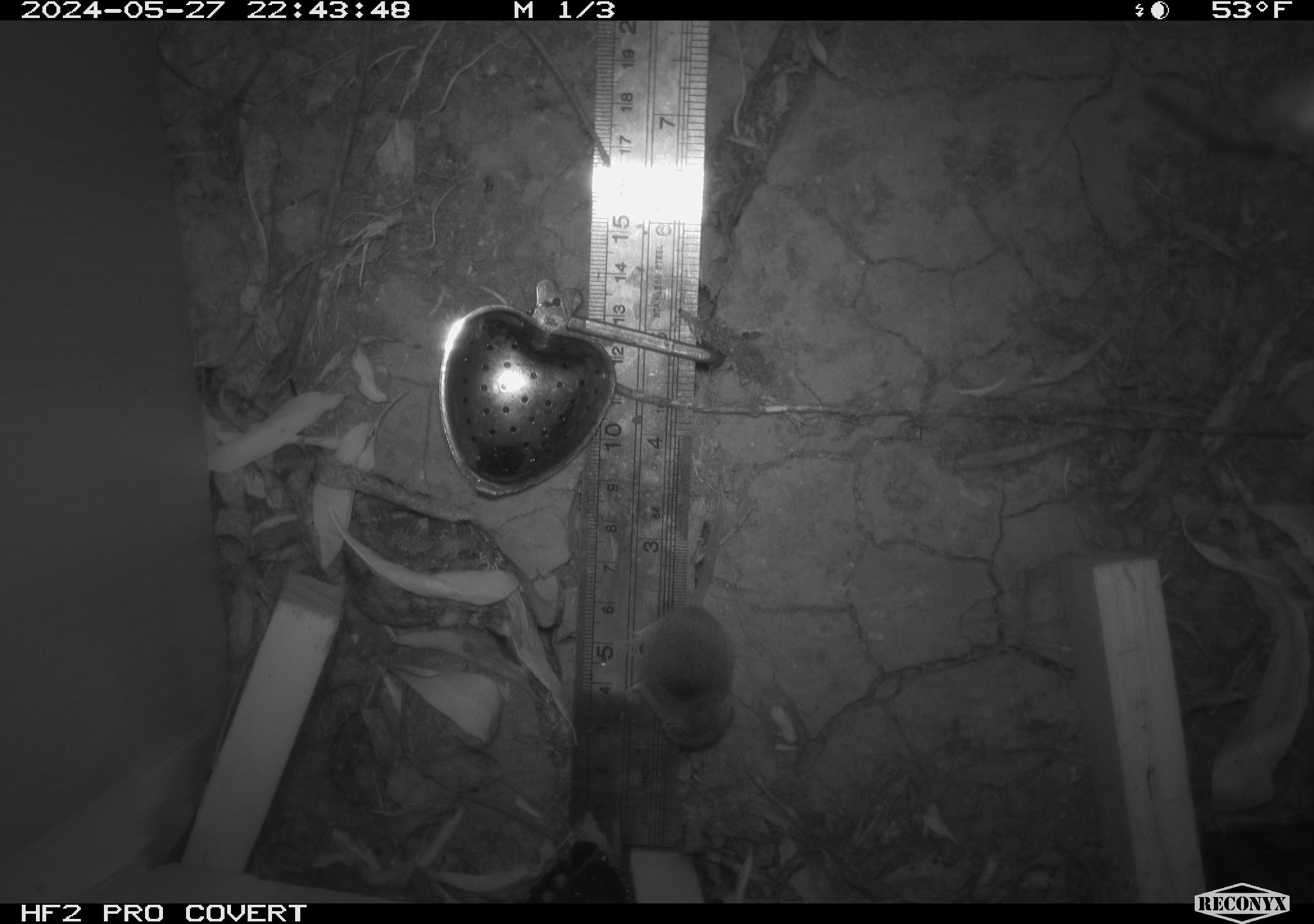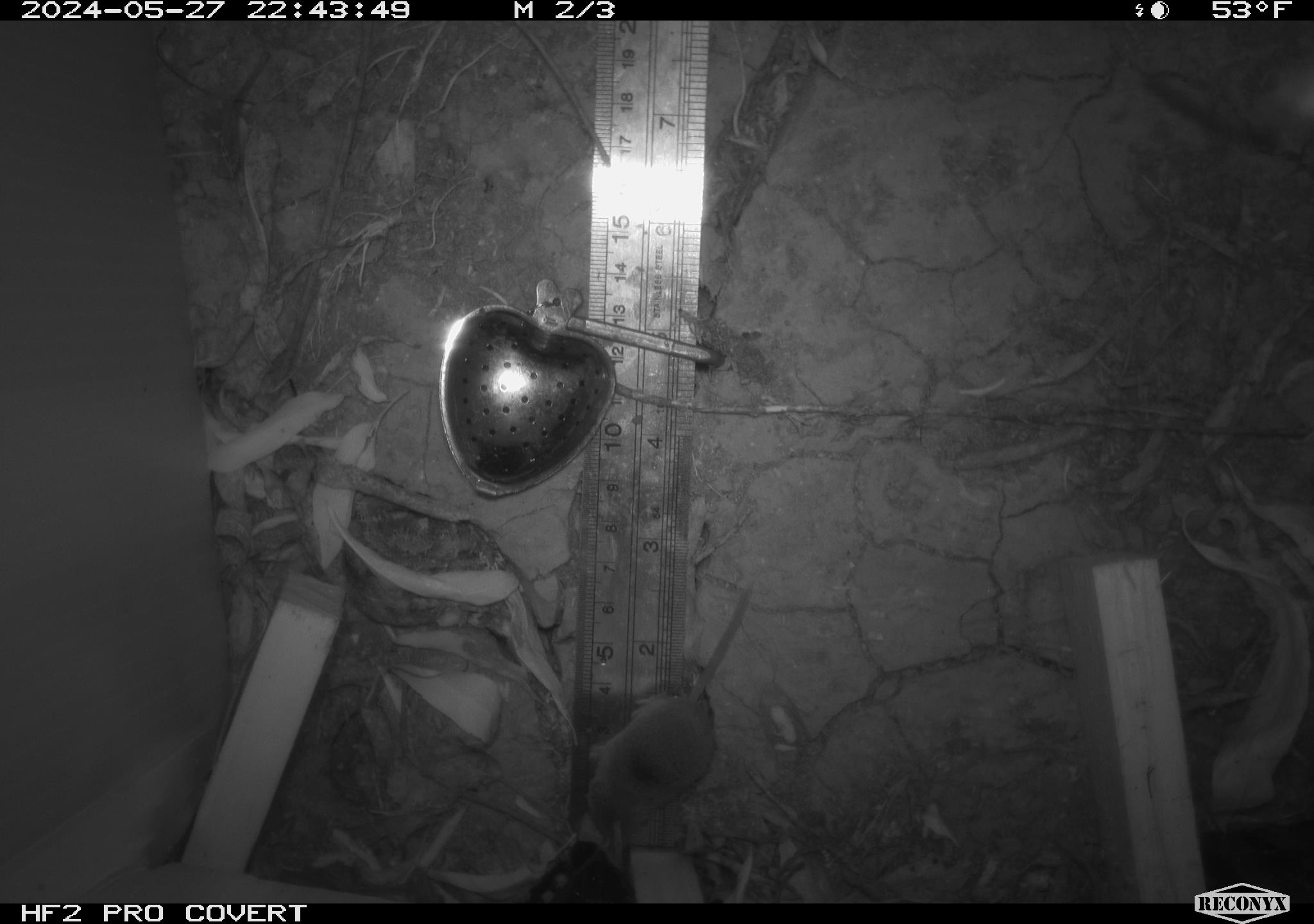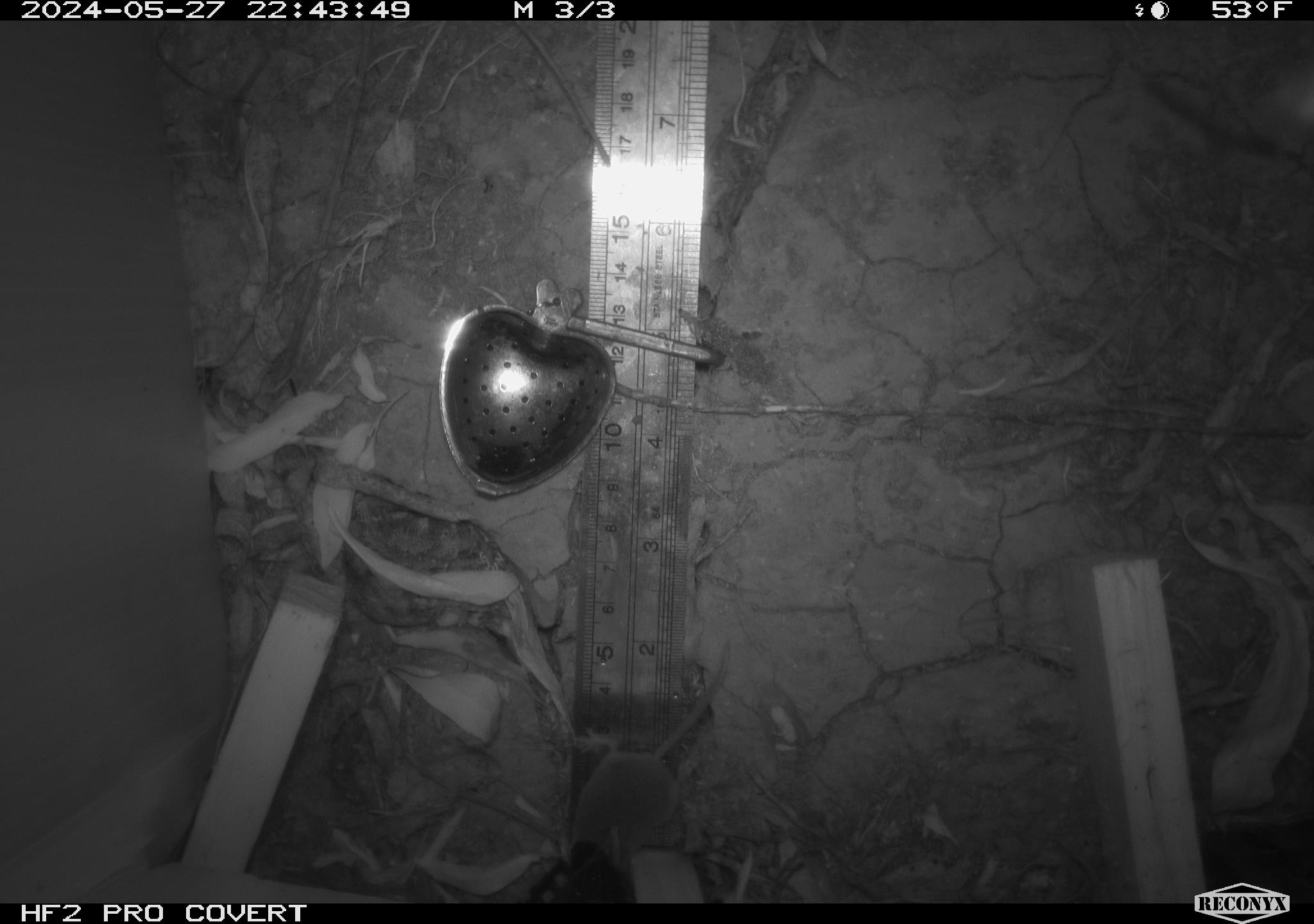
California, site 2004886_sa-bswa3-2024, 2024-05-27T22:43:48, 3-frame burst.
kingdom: Animalia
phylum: Chordata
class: Mammalia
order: Eulipotyphla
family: Soricidae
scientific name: Soricidae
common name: shrews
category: soricidae family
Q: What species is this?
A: Soricidae family (shrews) (Soricidae).